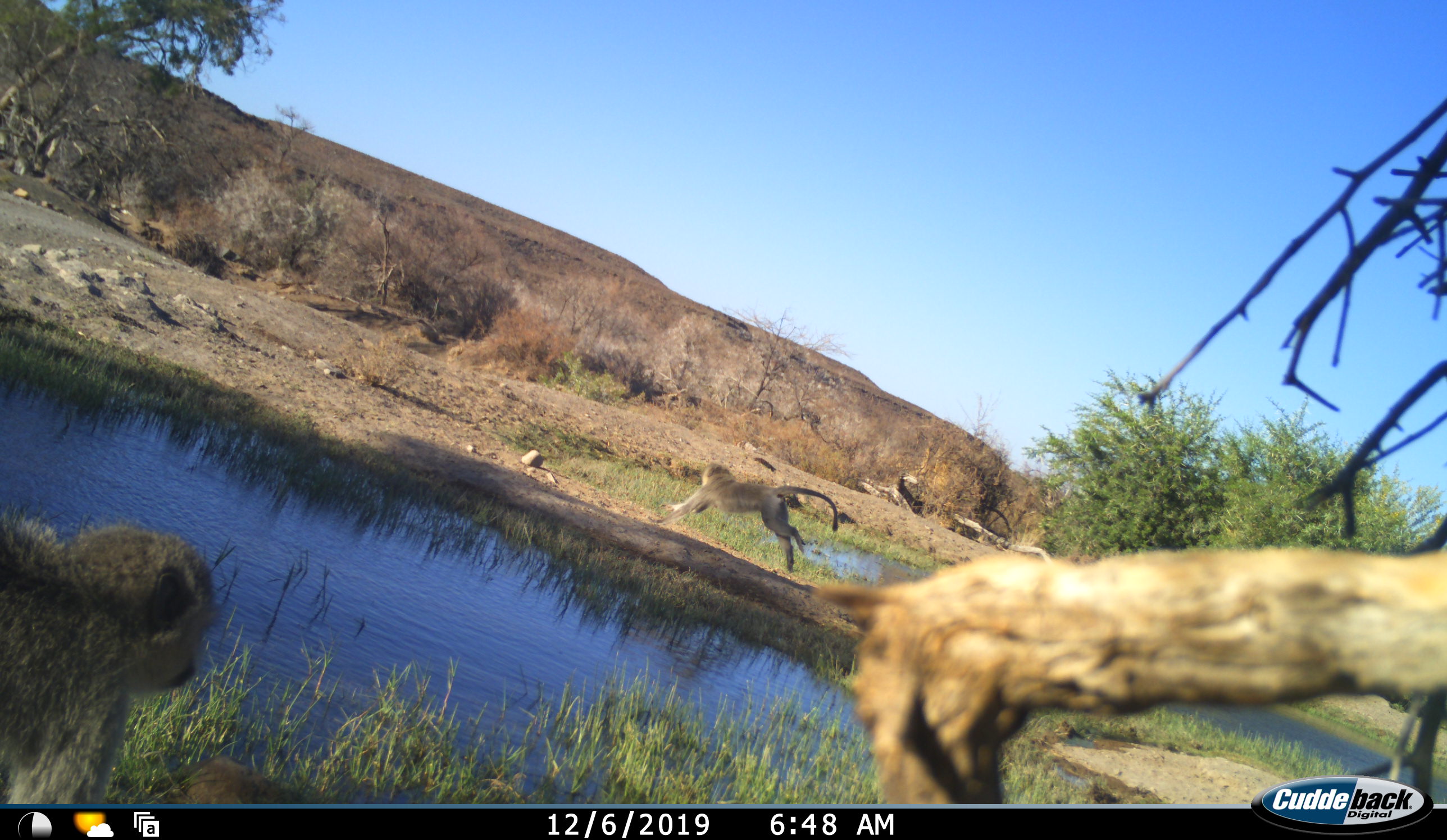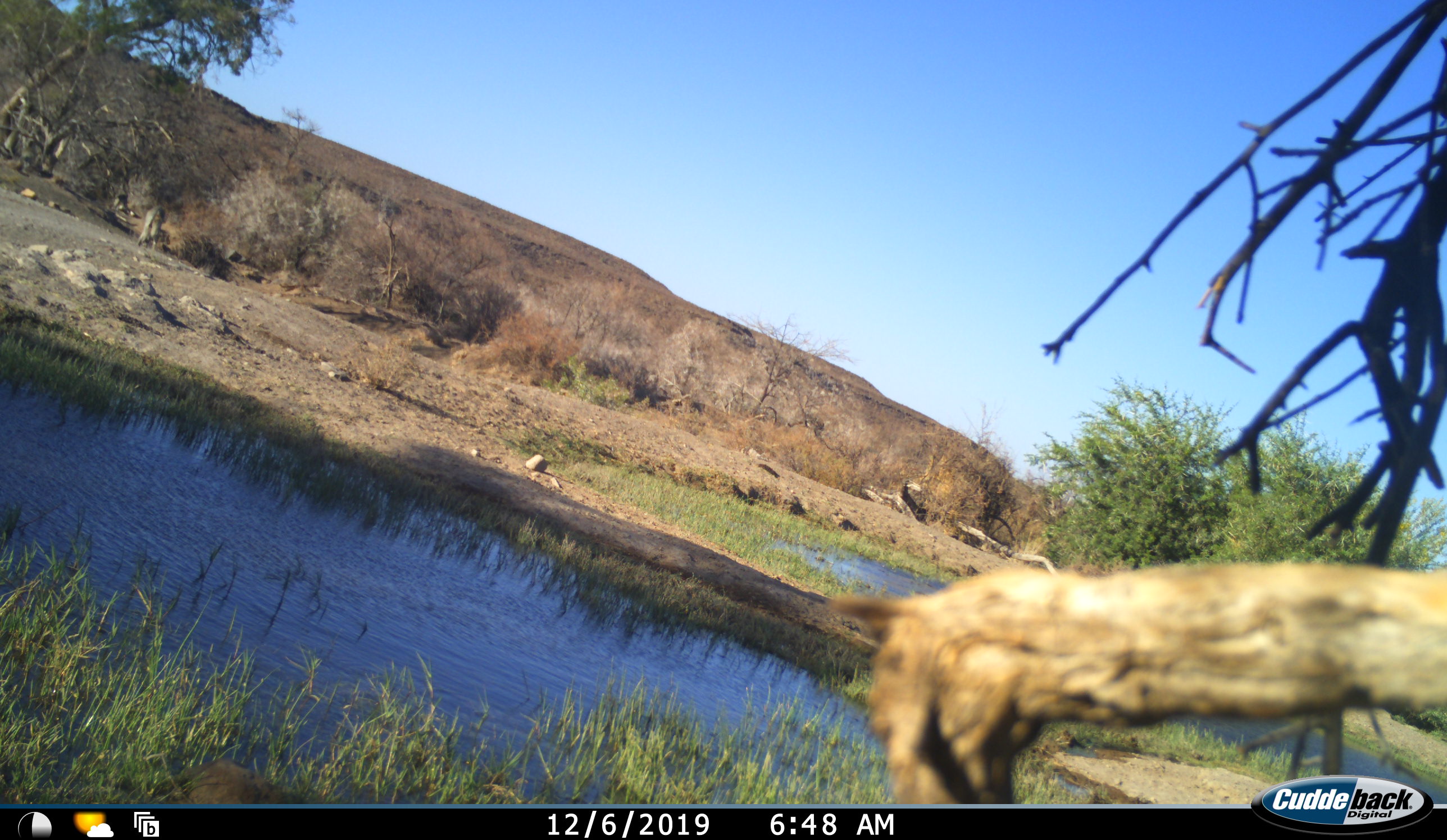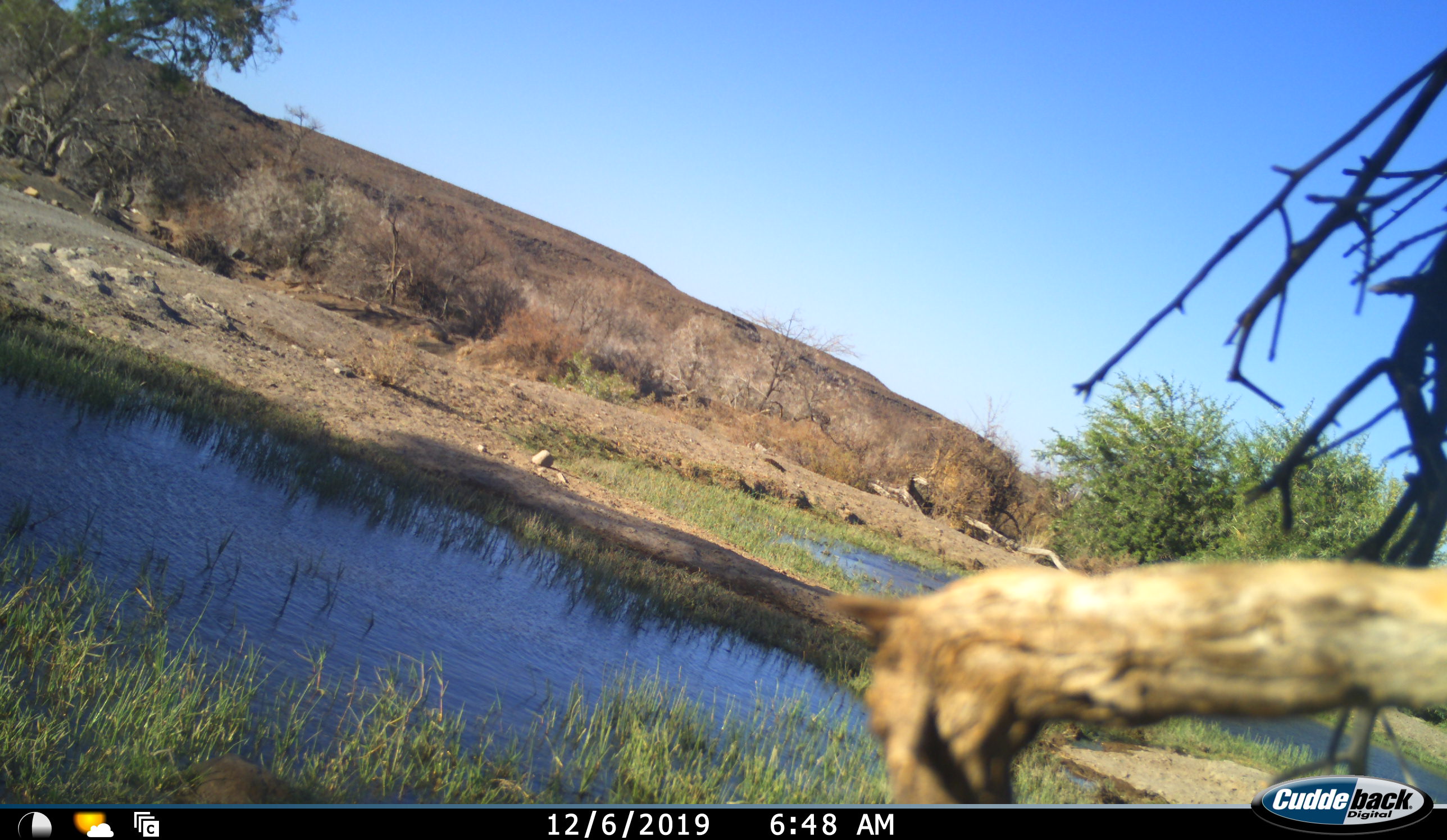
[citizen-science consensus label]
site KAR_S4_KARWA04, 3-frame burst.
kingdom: Animalia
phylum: Chordata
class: Mammalia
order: Primates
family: Cercopithecidae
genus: Chlorocebus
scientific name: Chlorocebus pygerythrus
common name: vervet monkey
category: monkeyvervet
Monkeyvervet (vervet monkey) (Chlorocebus pygerythrus), count 2. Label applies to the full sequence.